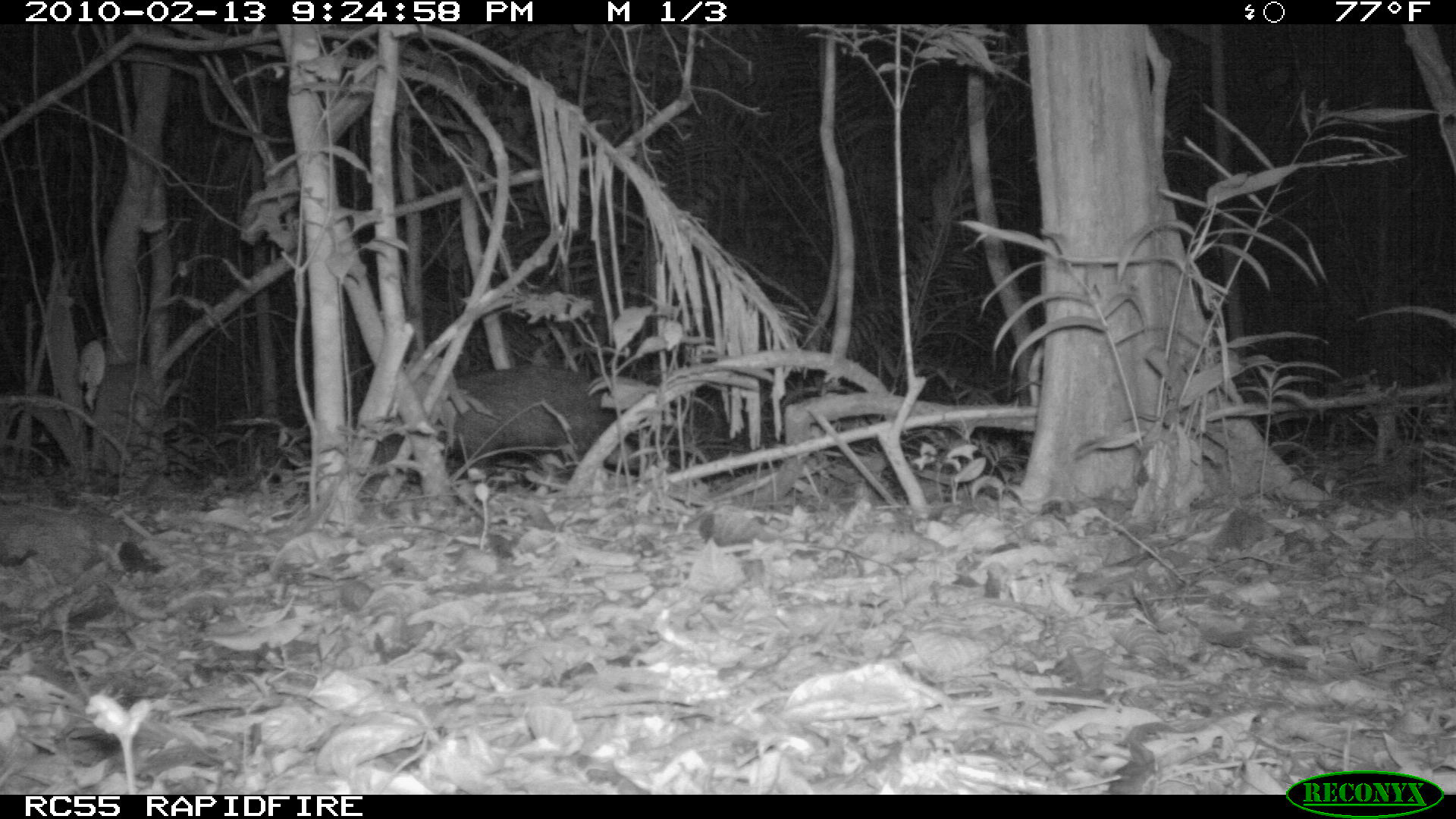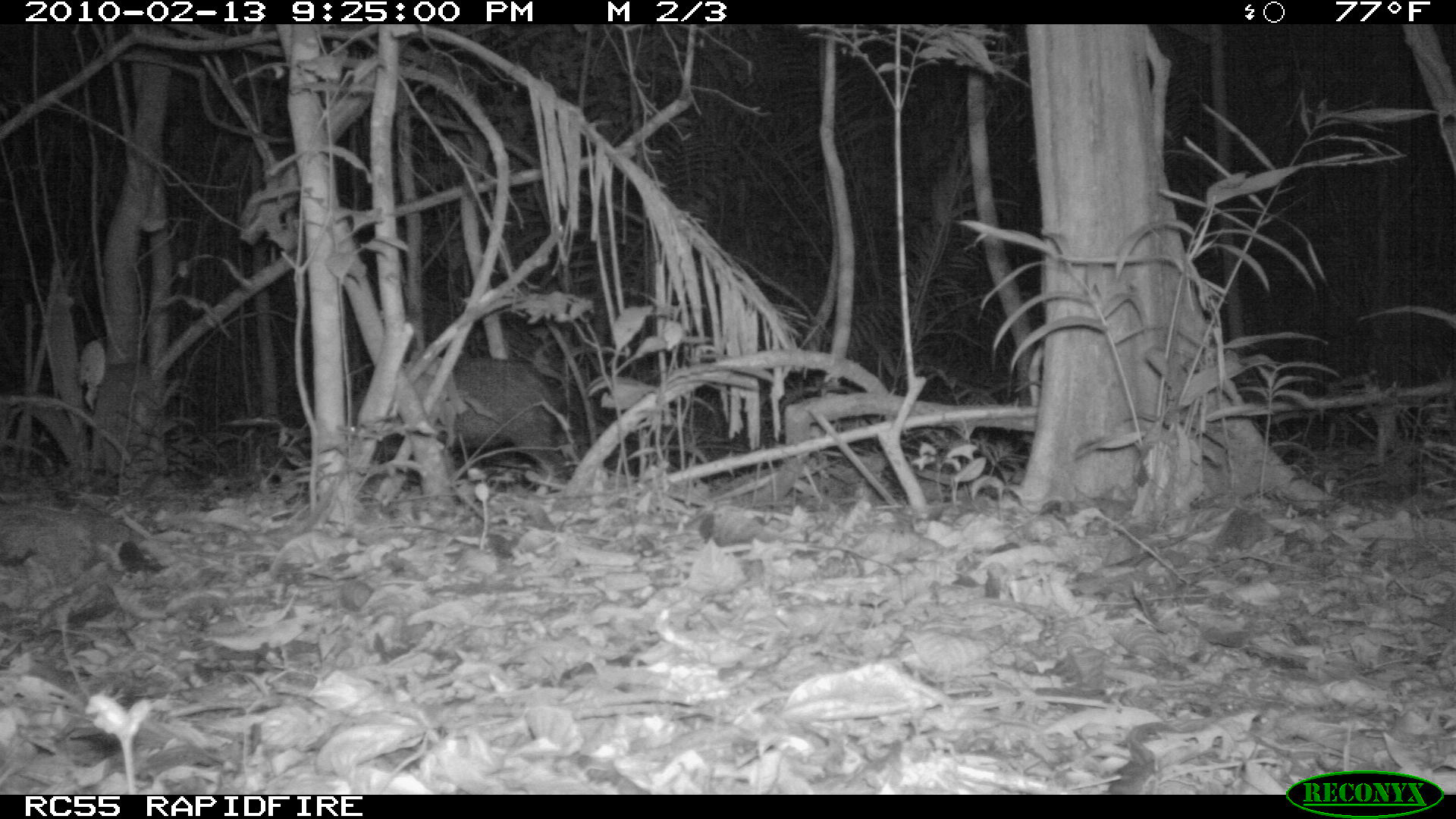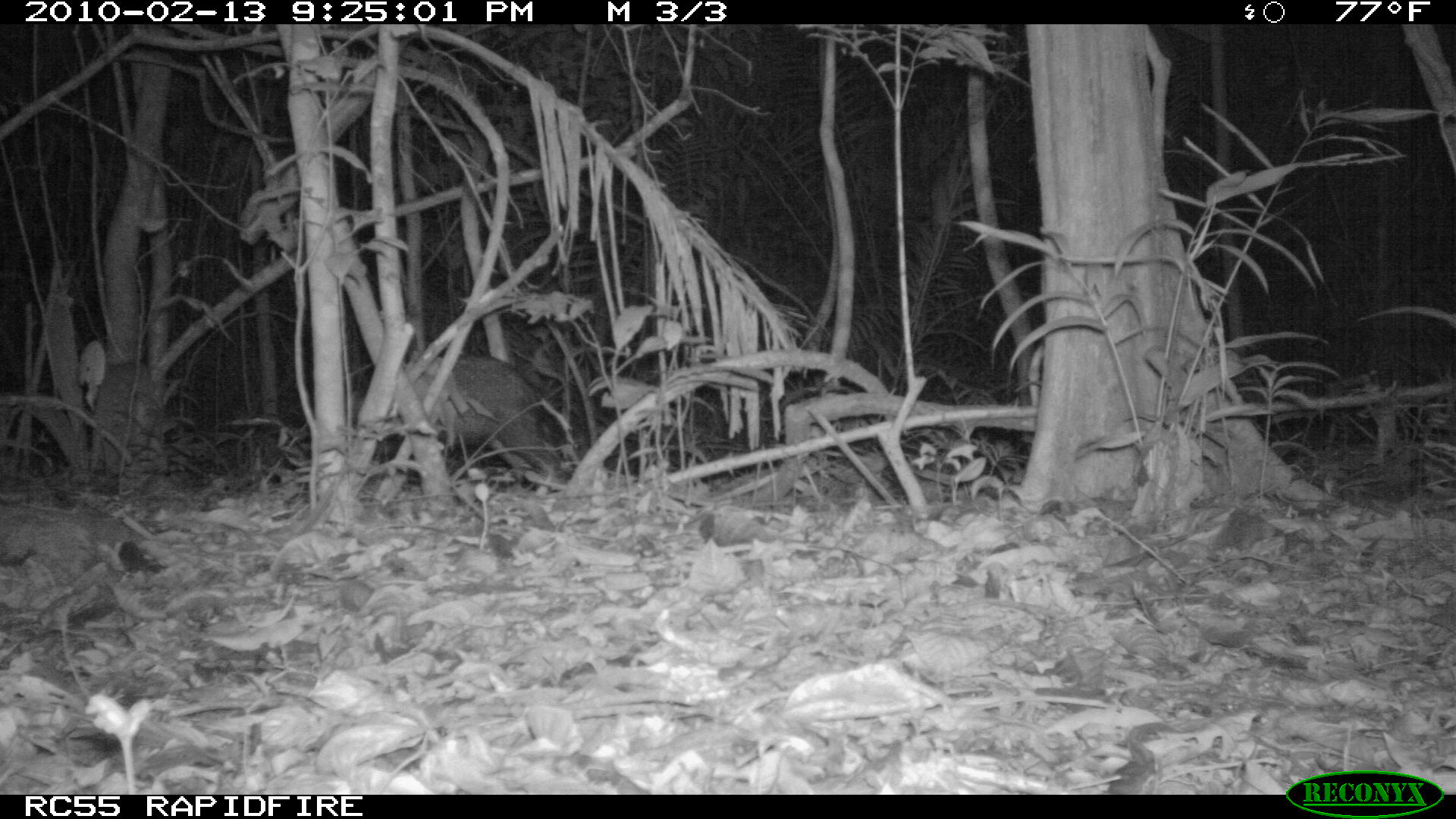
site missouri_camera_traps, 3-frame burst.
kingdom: Animalia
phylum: Chordata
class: Mammalia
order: Artiodactyla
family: Tayassuidae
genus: Pecari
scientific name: Pecari tajacu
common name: collared peccary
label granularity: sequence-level